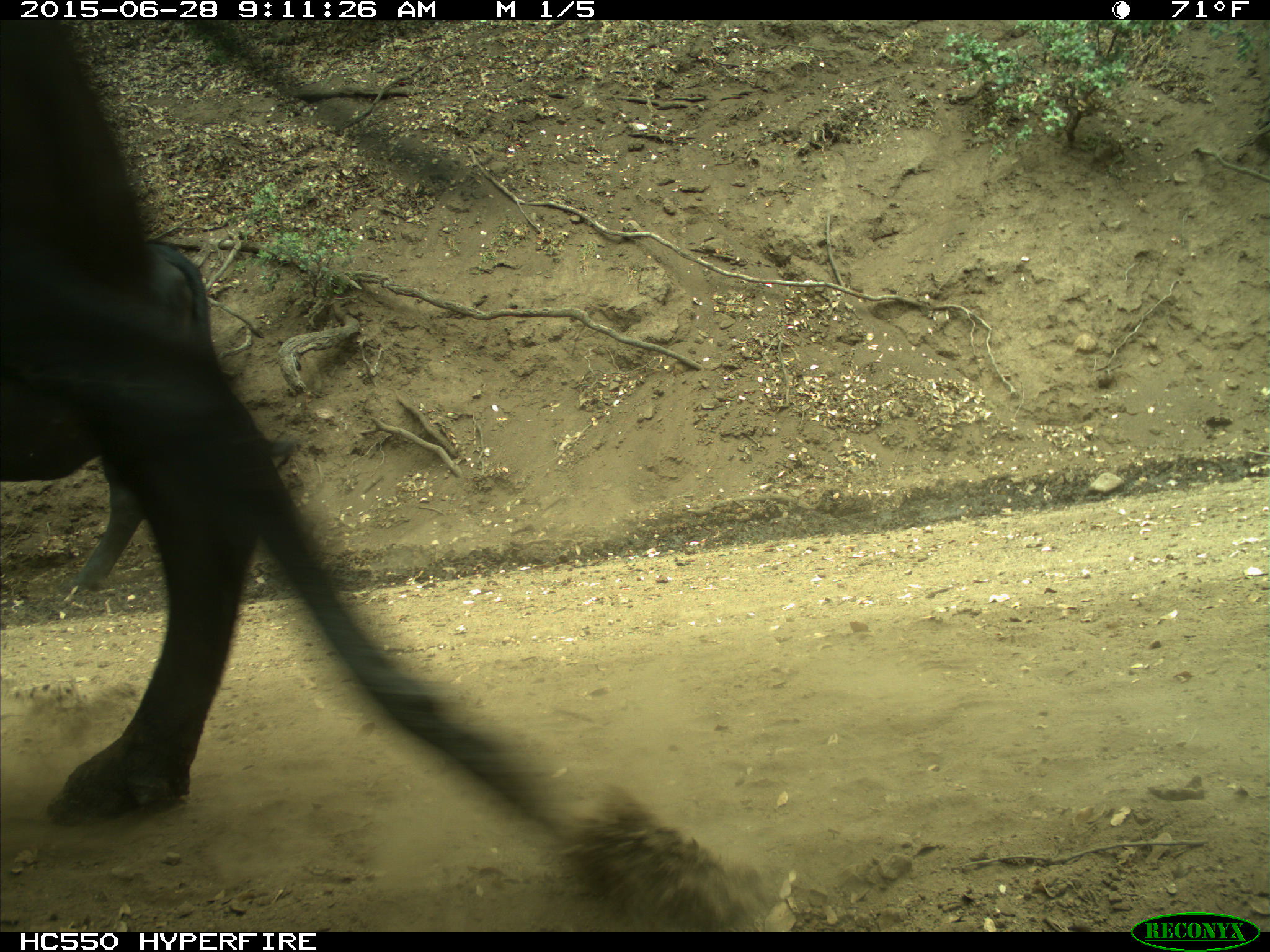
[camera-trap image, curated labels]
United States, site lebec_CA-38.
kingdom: Animalia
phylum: Chordata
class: Mammalia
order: Artiodactyla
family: Bovidae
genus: Bos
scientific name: Bos taurus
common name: domestic cow